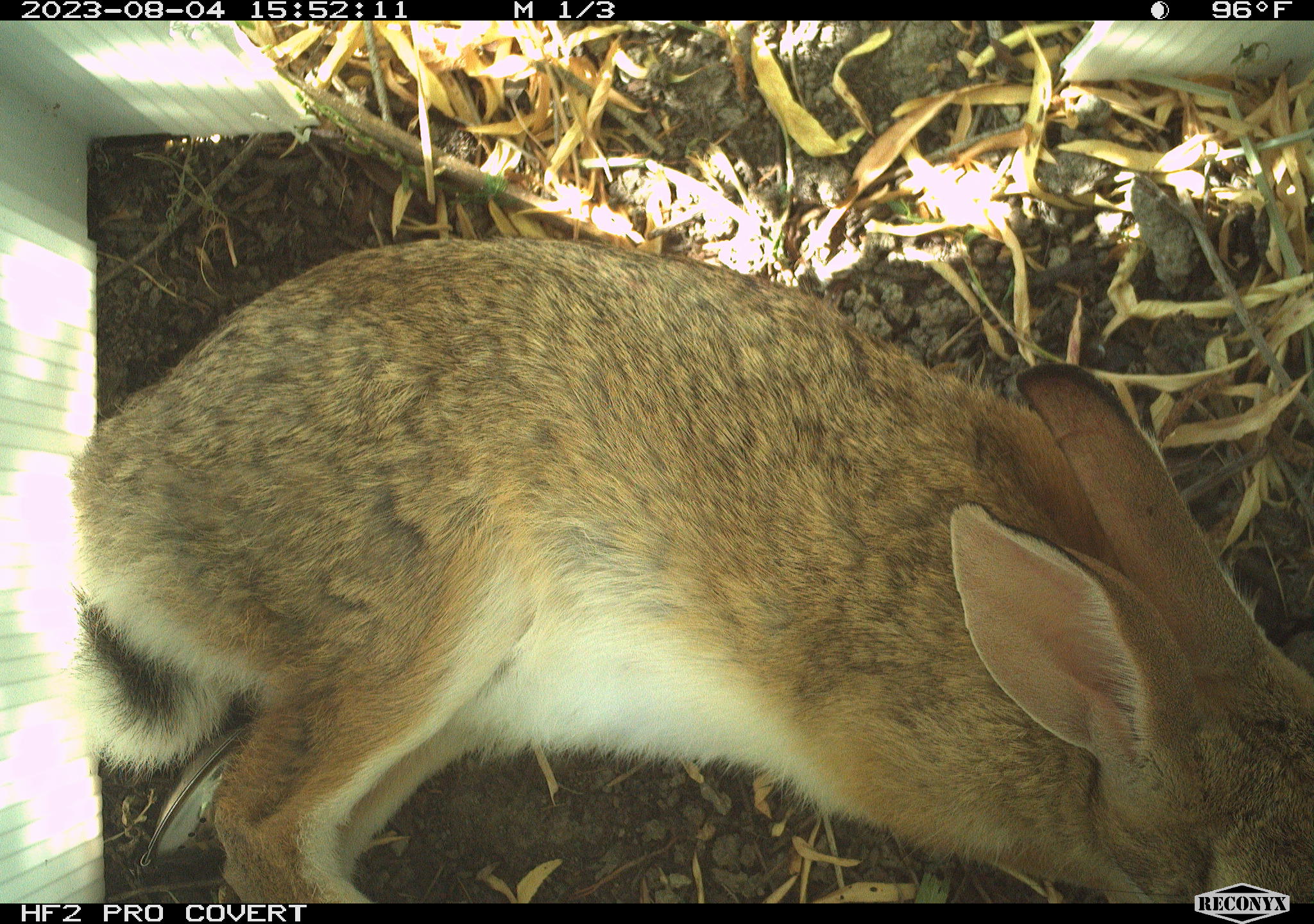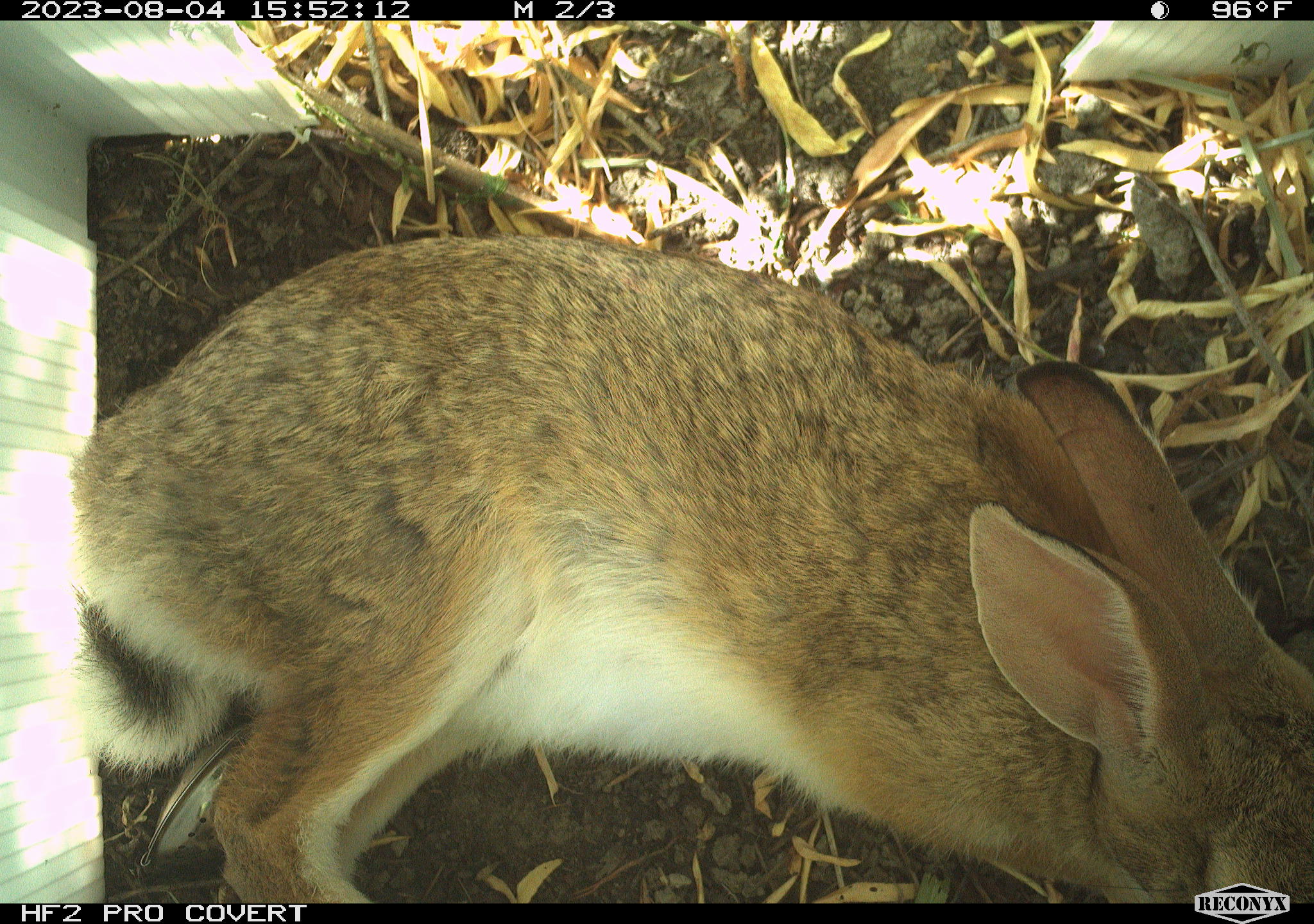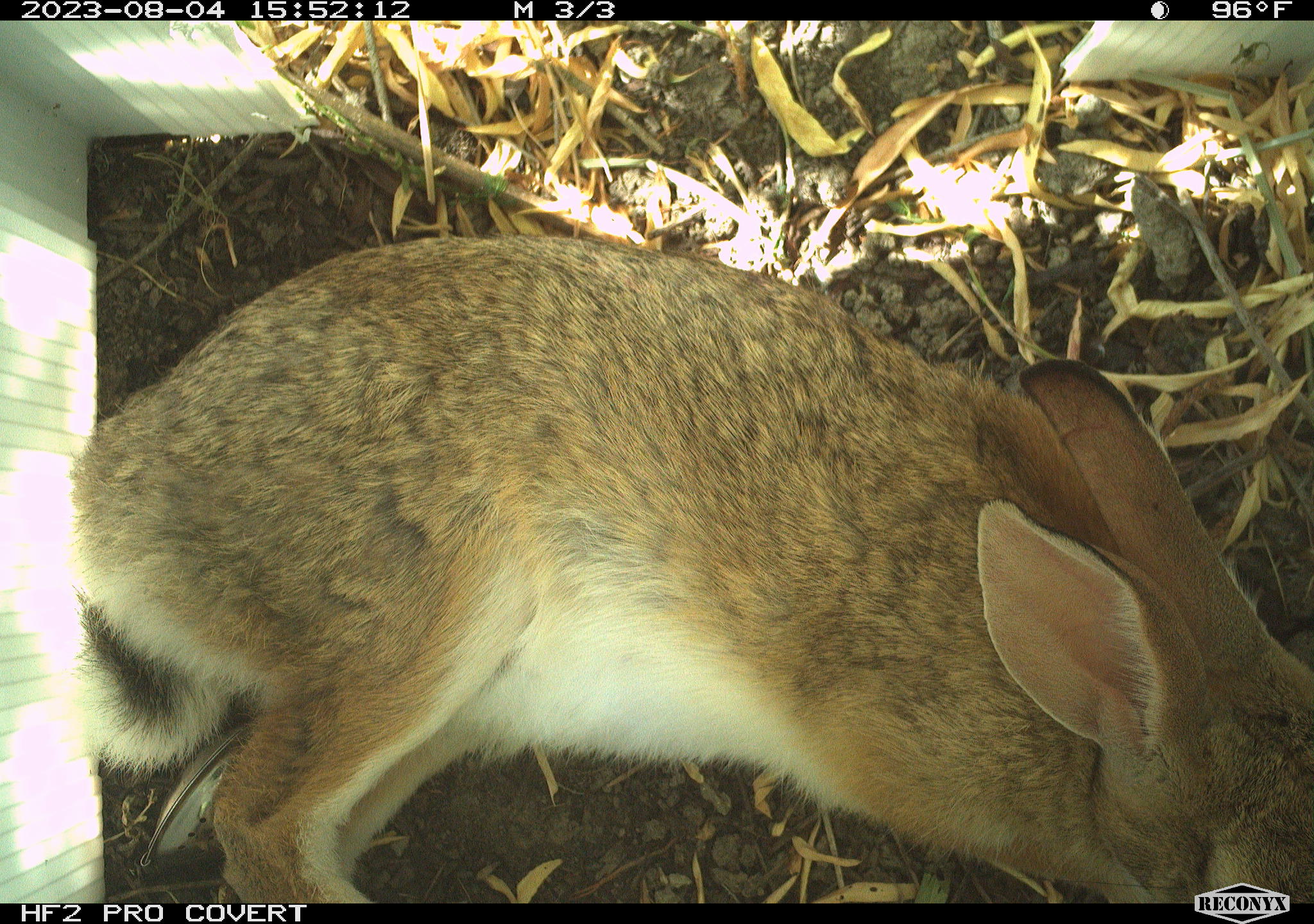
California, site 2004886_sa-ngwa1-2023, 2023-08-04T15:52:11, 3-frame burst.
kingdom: Animalia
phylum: Chordata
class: Mammalia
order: Lagomorpha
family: Leporidae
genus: Sylvilagus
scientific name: Sylvilagus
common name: cottontail rabbits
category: sylvilagus species